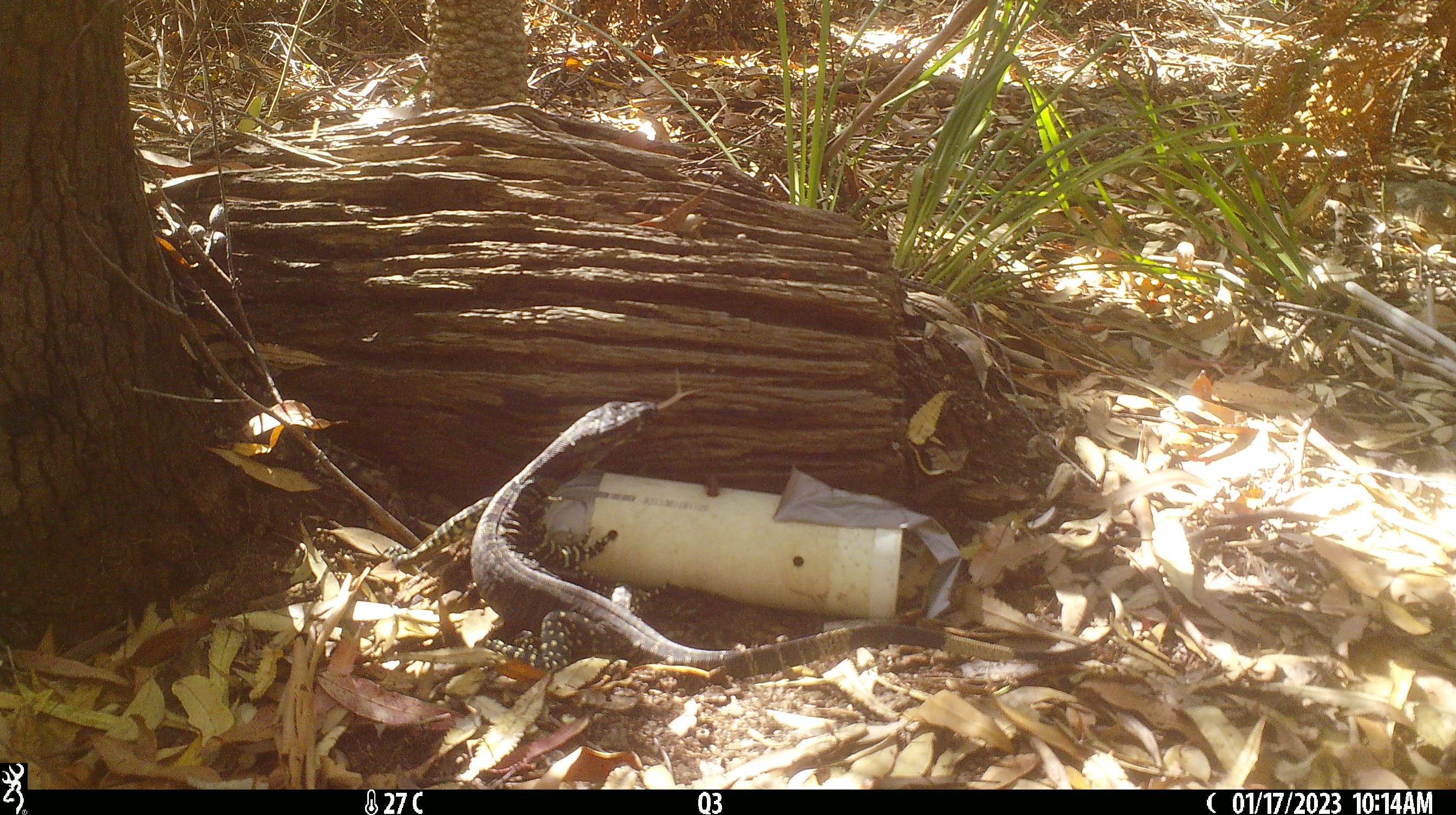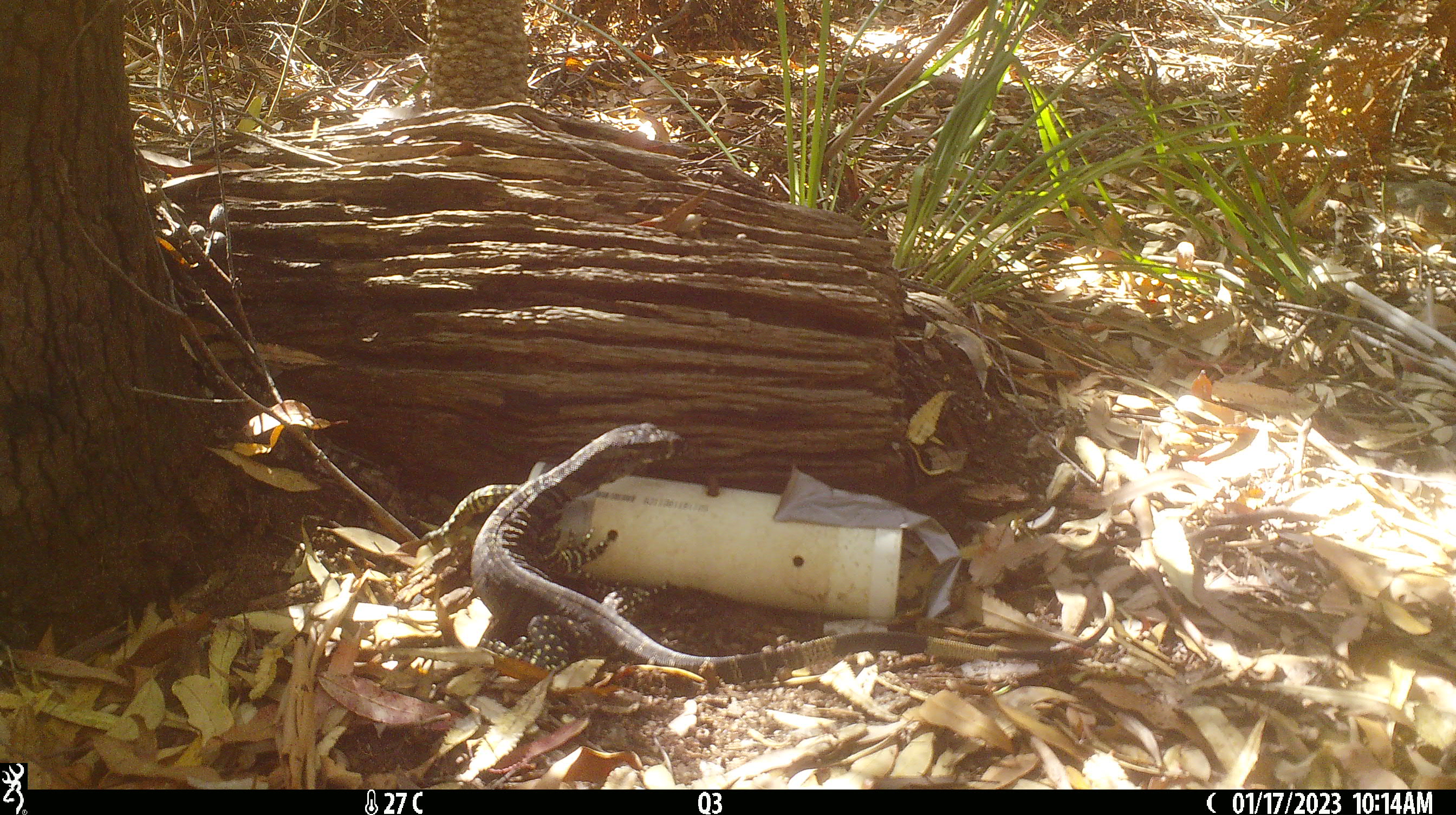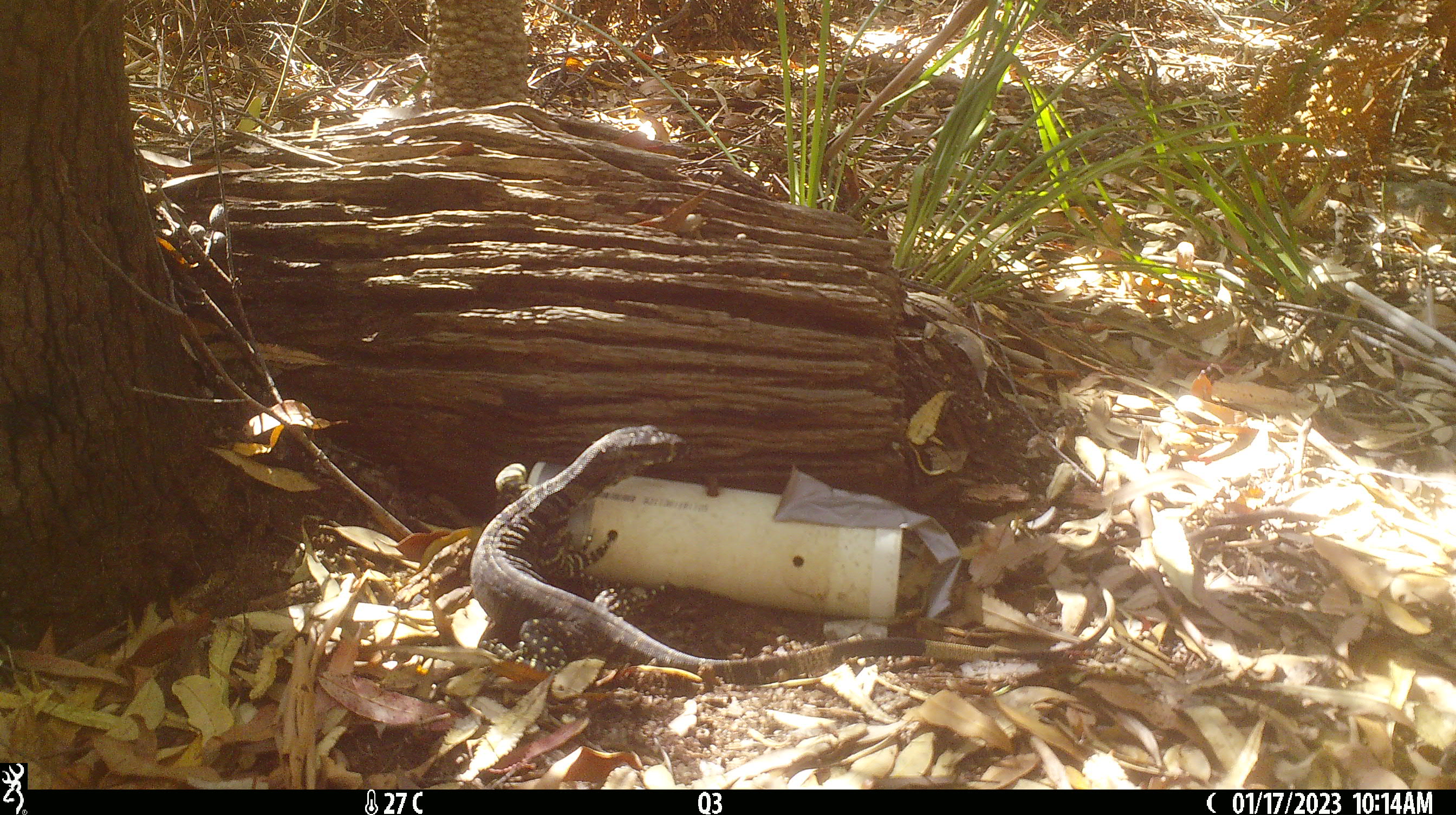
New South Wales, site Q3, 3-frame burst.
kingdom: Animalia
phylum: Chordata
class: Reptilia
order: Squamata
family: Varanidae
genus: Varanus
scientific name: Varanus varius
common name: lace monitor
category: goanna